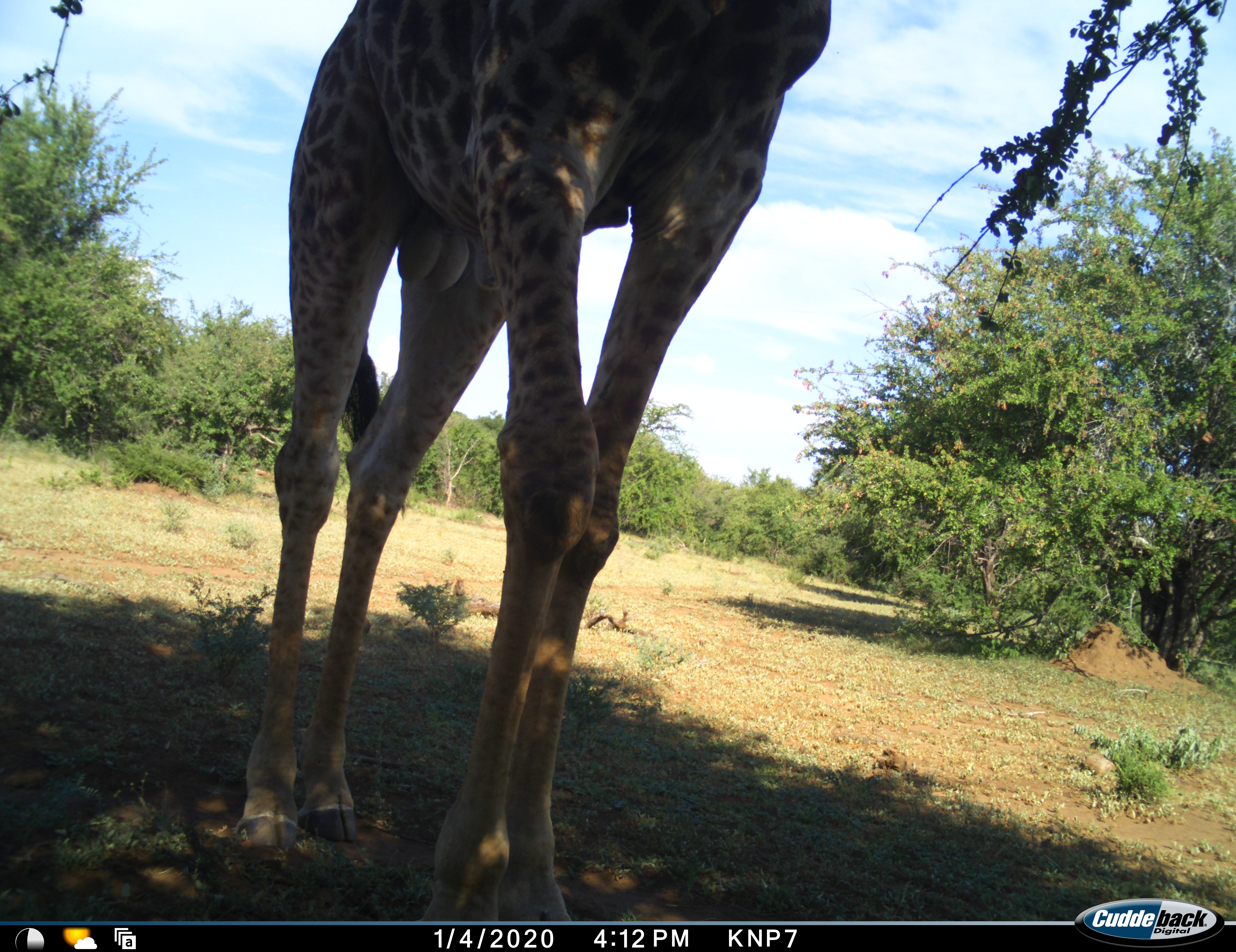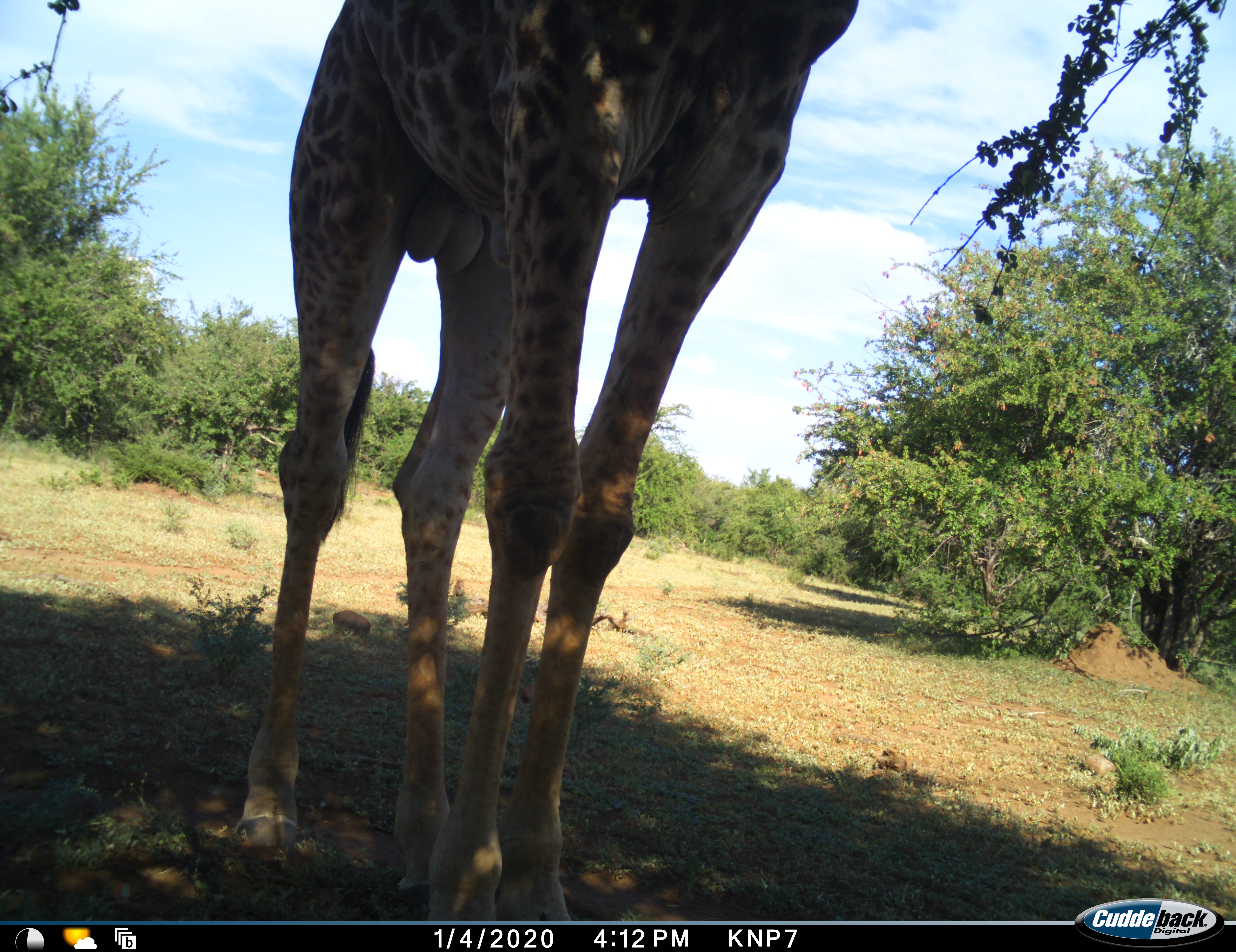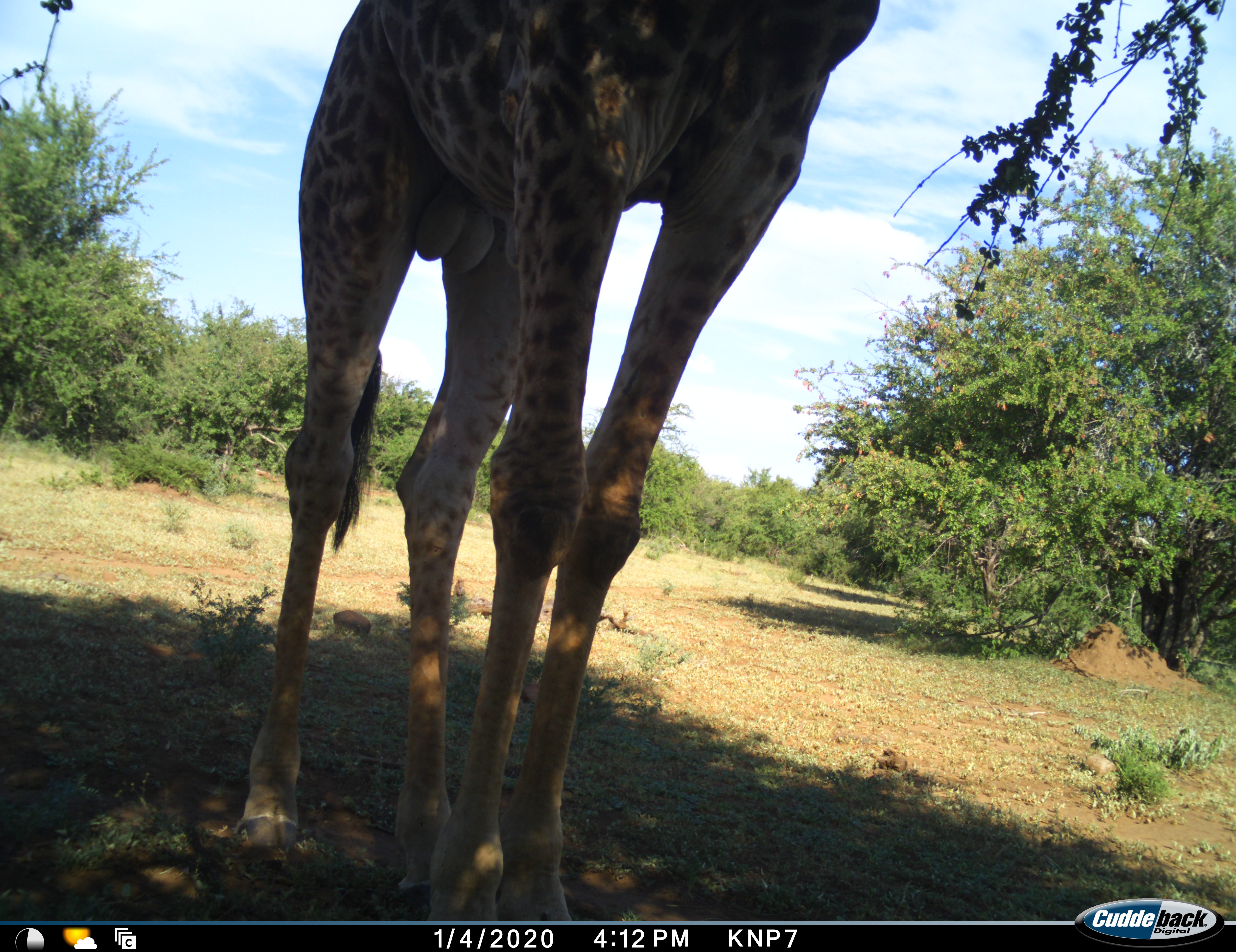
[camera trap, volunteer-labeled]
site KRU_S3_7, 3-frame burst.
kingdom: Animalia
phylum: Chordata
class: Mammalia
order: Artiodactyla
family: Giraffidae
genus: Giraffa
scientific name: Giraffa camelopardalis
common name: giraffe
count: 1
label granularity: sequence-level